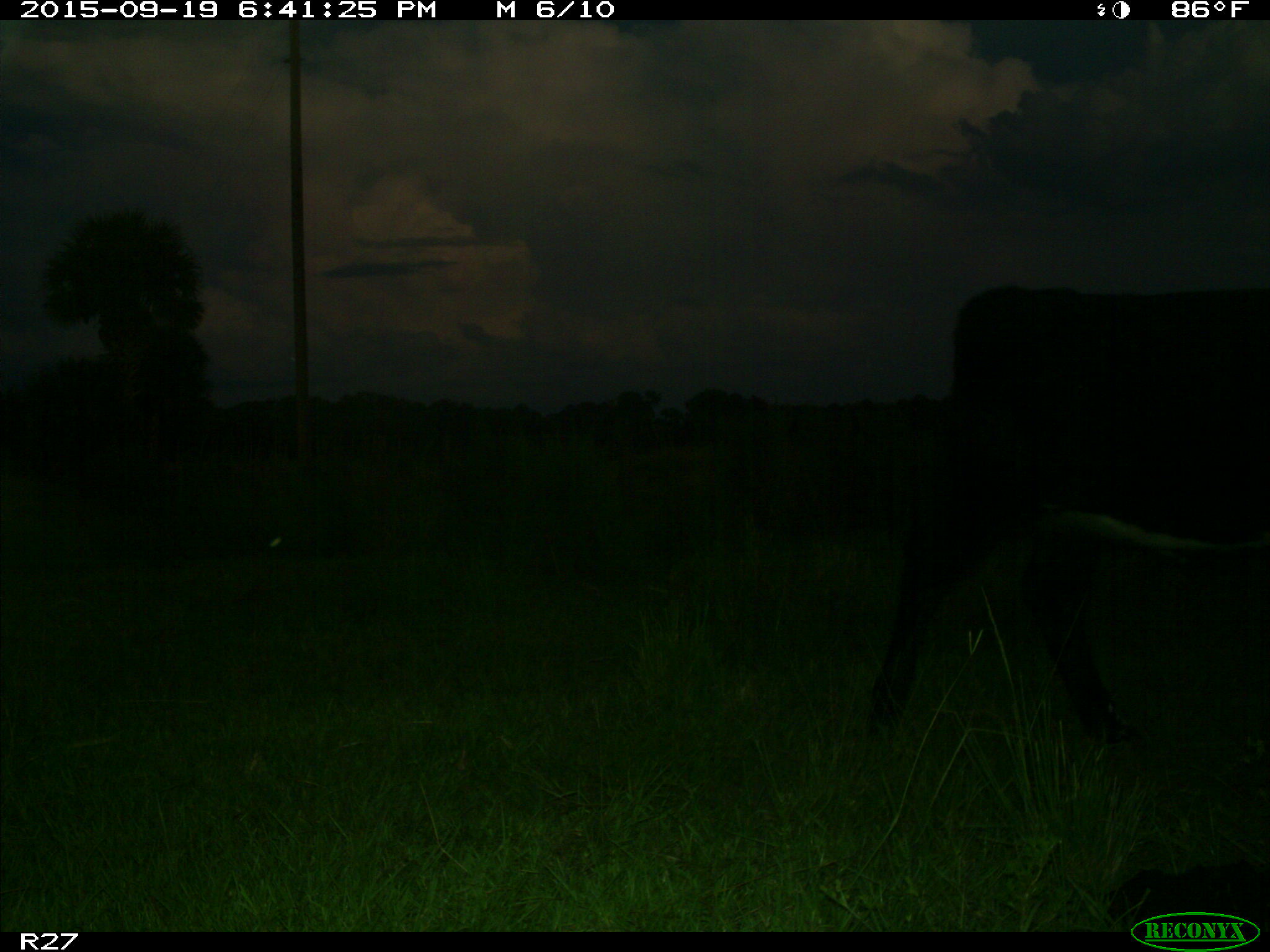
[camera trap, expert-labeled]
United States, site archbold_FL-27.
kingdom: Animalia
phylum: Chordata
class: Mammalia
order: Artiodactyla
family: Bovidae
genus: Bos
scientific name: Bos taurus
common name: domestic cow